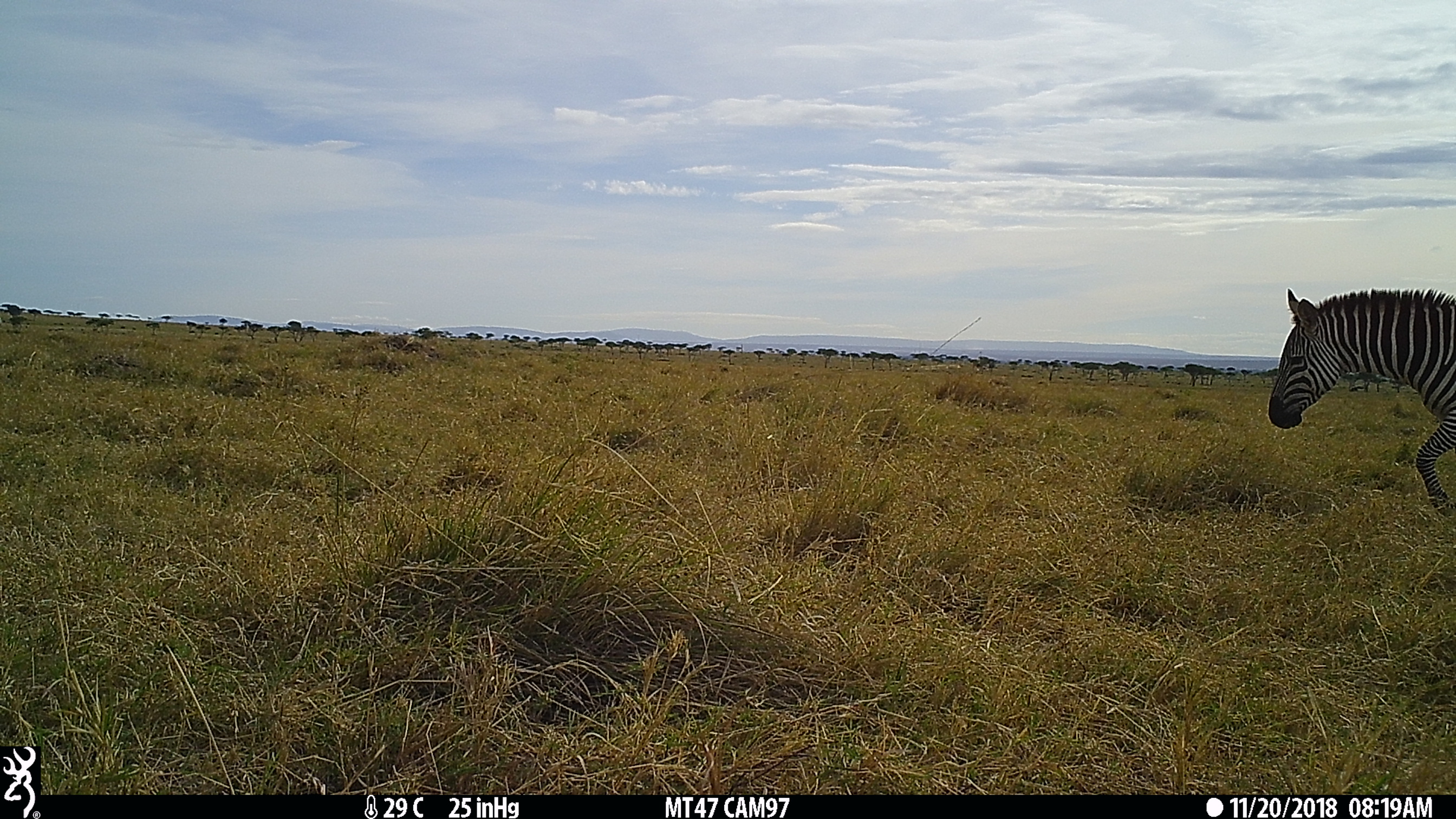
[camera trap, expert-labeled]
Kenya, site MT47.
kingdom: Animalia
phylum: Chordata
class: Mammalia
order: Perissodactyla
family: Equidae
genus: Equus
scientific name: Equus quagga burchellii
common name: burchell's zebra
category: zebra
Zebra (burchell's zebra) (Equus quagga burchellii).